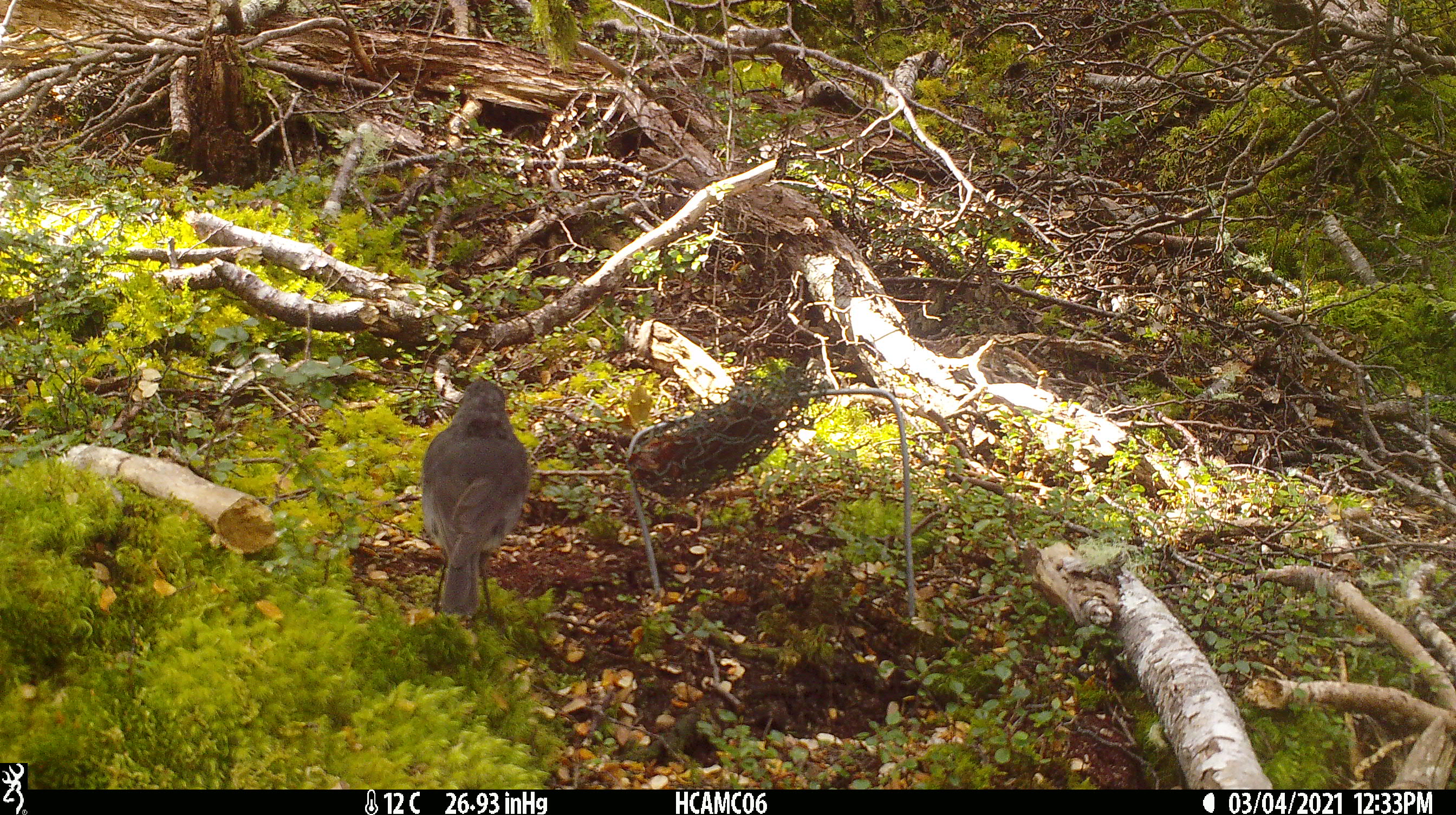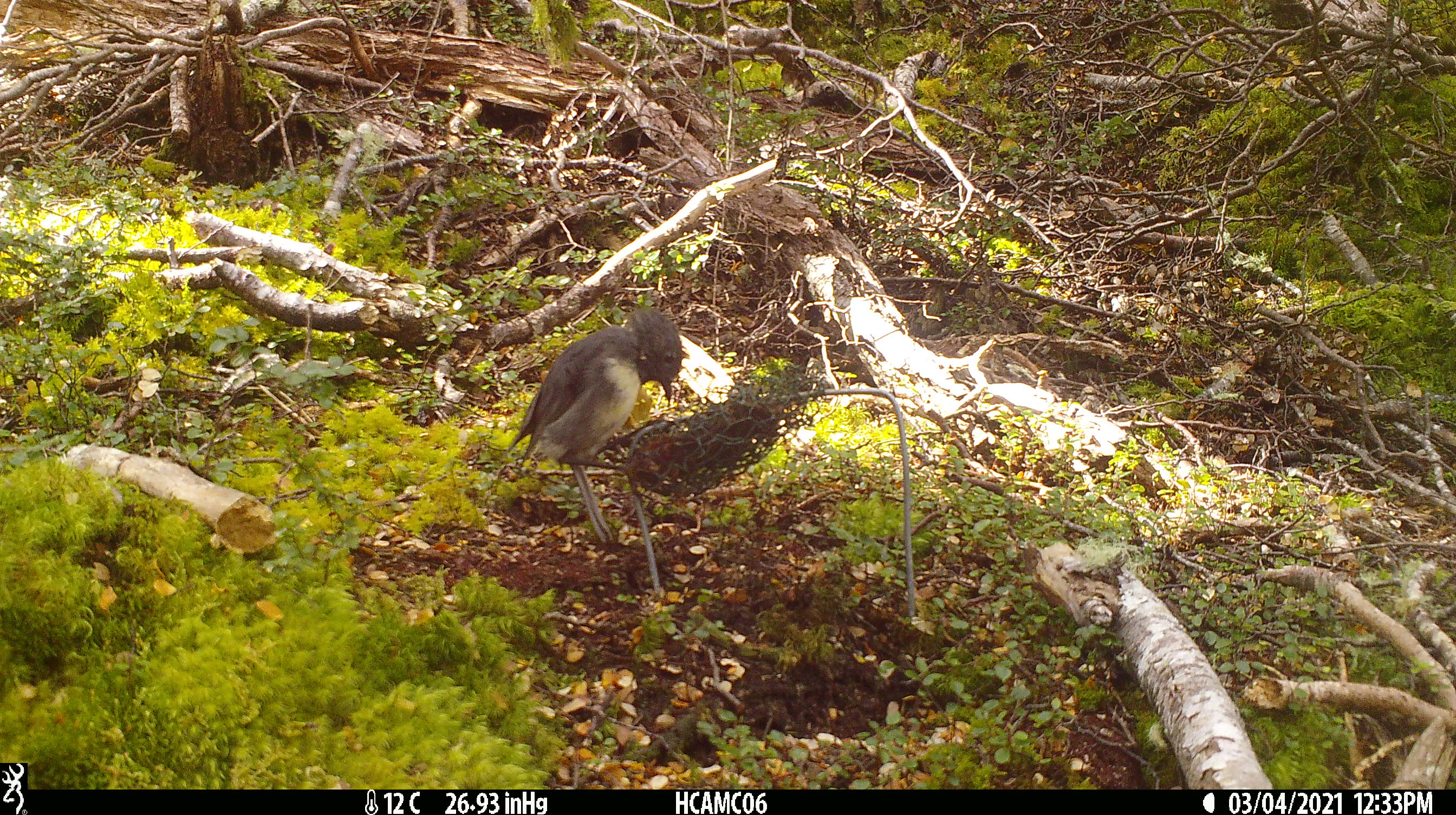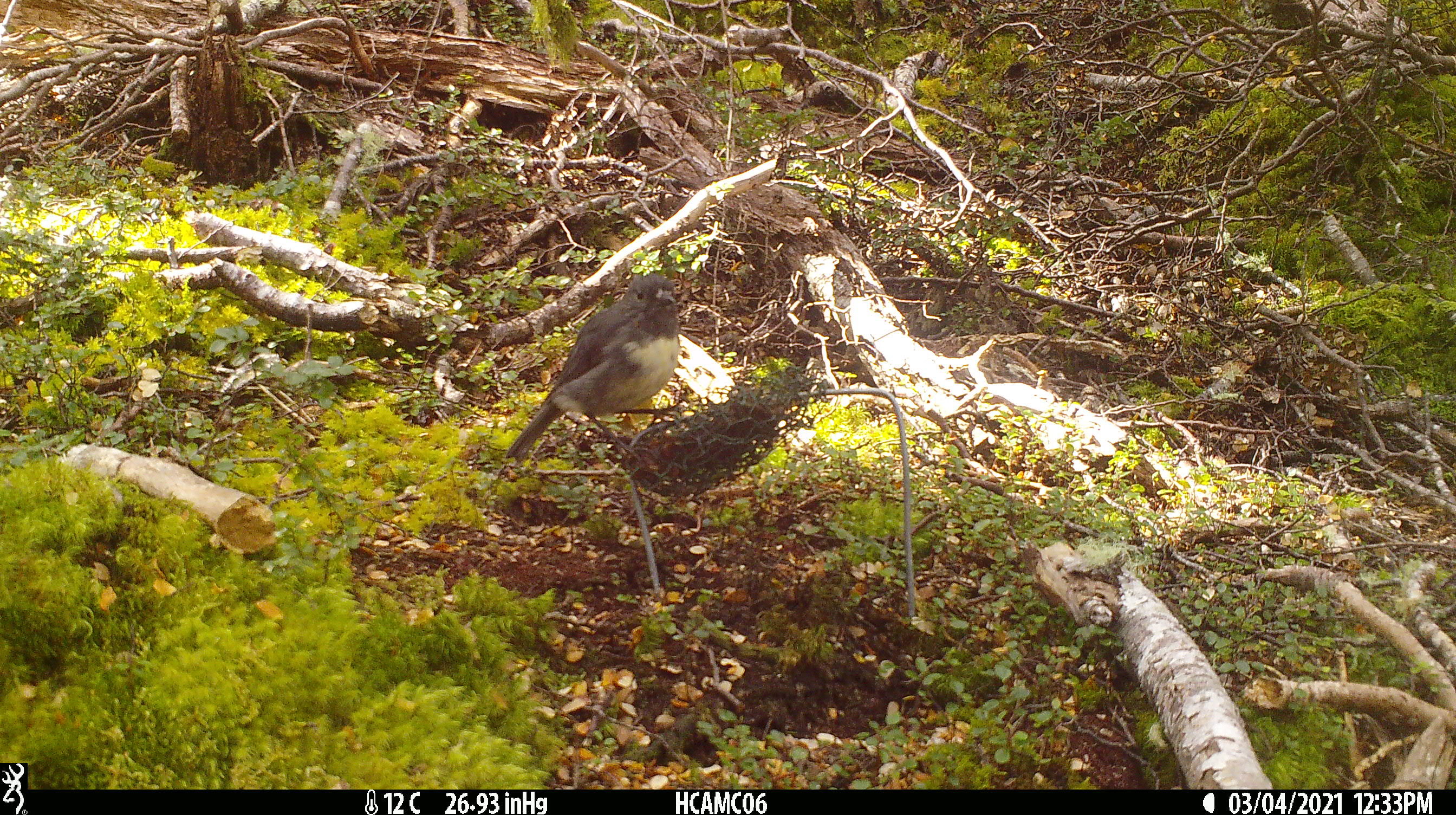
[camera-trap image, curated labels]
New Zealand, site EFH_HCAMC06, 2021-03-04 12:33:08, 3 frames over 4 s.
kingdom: Animalia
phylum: Chordata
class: Aves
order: Passeriformes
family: Petroicidae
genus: Petroica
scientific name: Petroica australis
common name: new zealand robin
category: robin